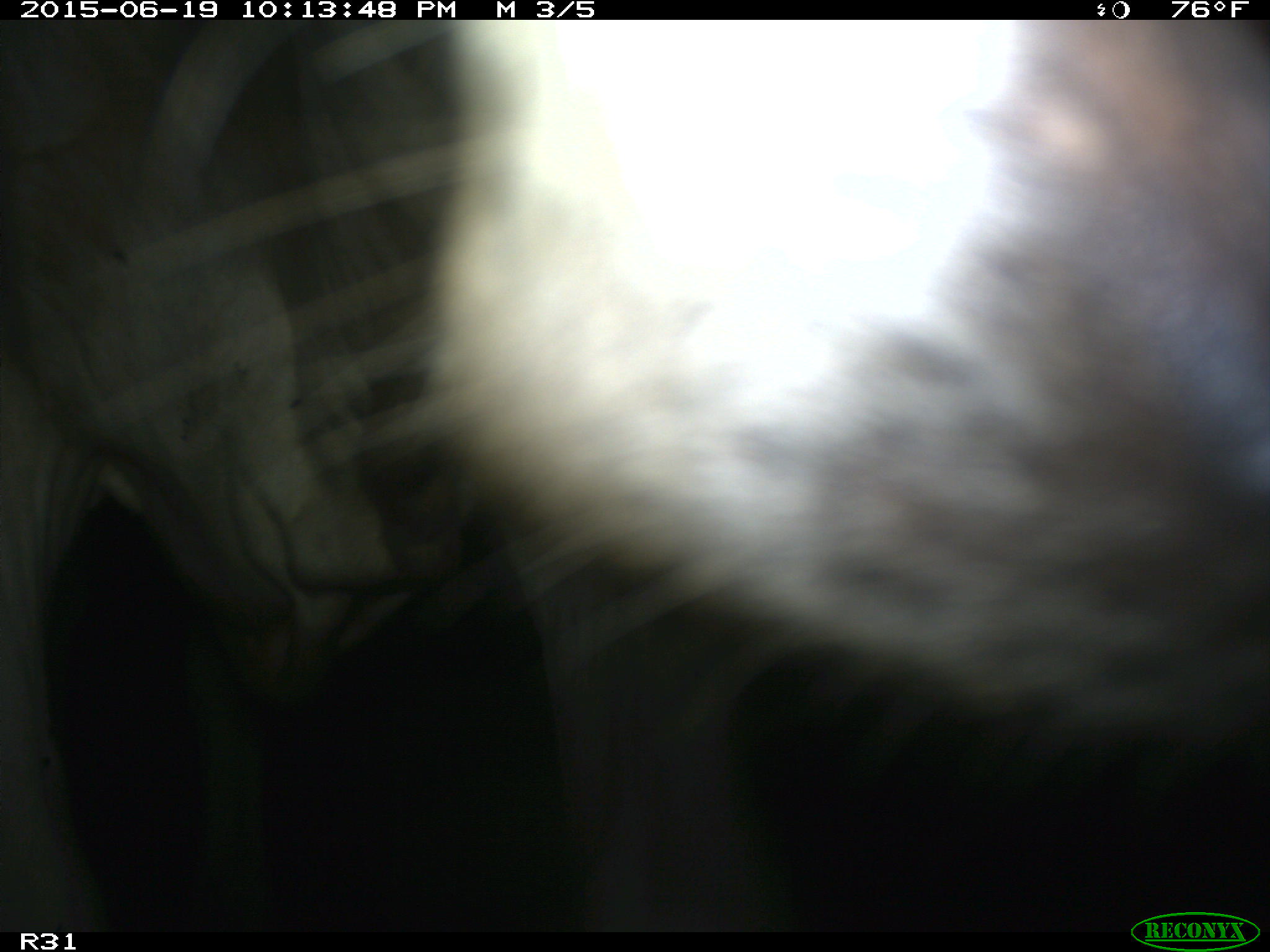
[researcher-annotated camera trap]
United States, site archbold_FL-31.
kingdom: Animalia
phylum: Chordata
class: Mammalia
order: Artiodactyla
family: Bovidae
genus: Bos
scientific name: Bos taurus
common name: domestic cow